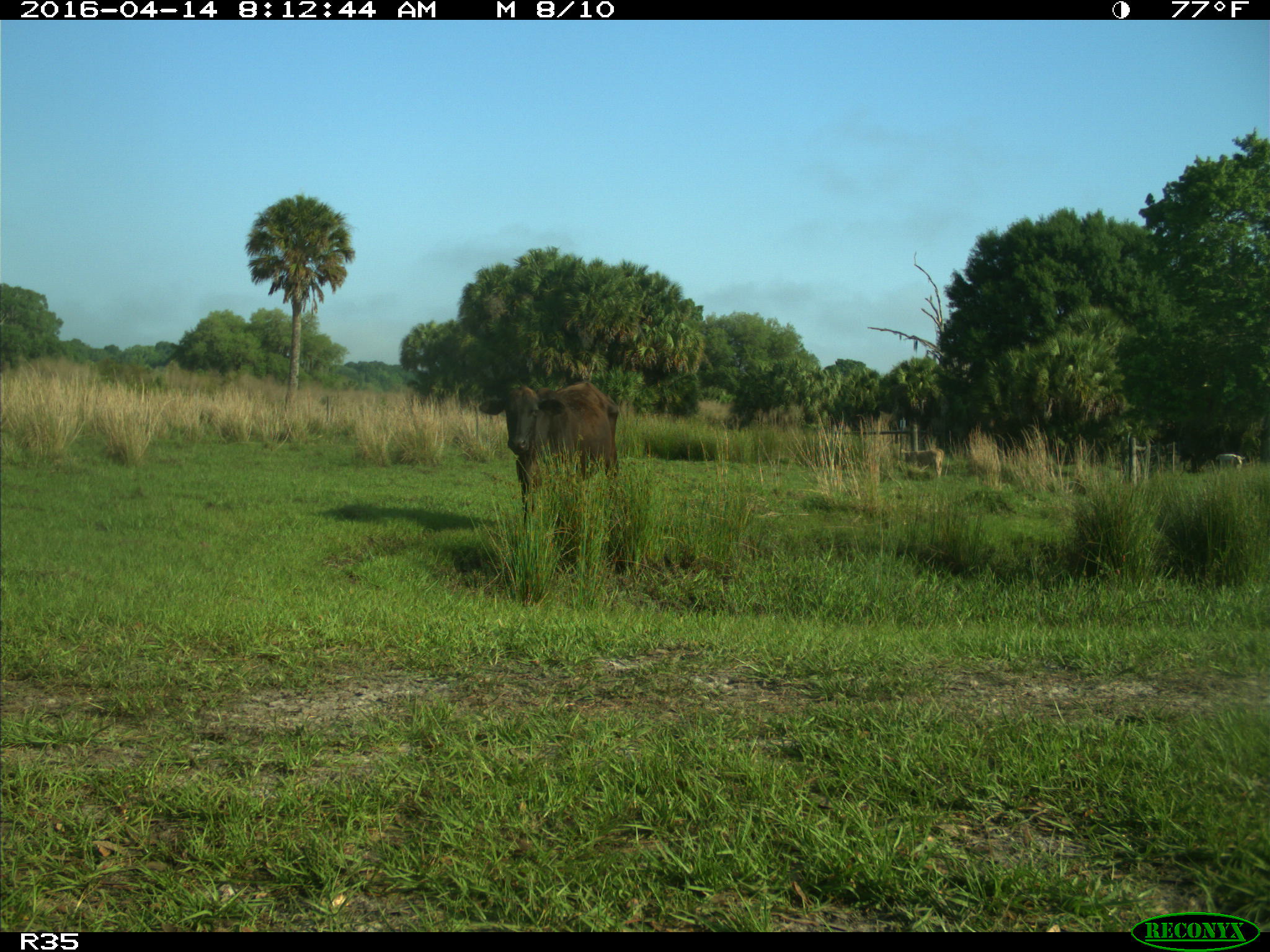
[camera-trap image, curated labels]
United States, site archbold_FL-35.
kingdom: Animalia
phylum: Chordata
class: Mammalia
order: Artiodactyla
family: Bovidae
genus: Bos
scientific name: Bos taurus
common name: domestic cow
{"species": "Bos taurus (domestic cow)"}